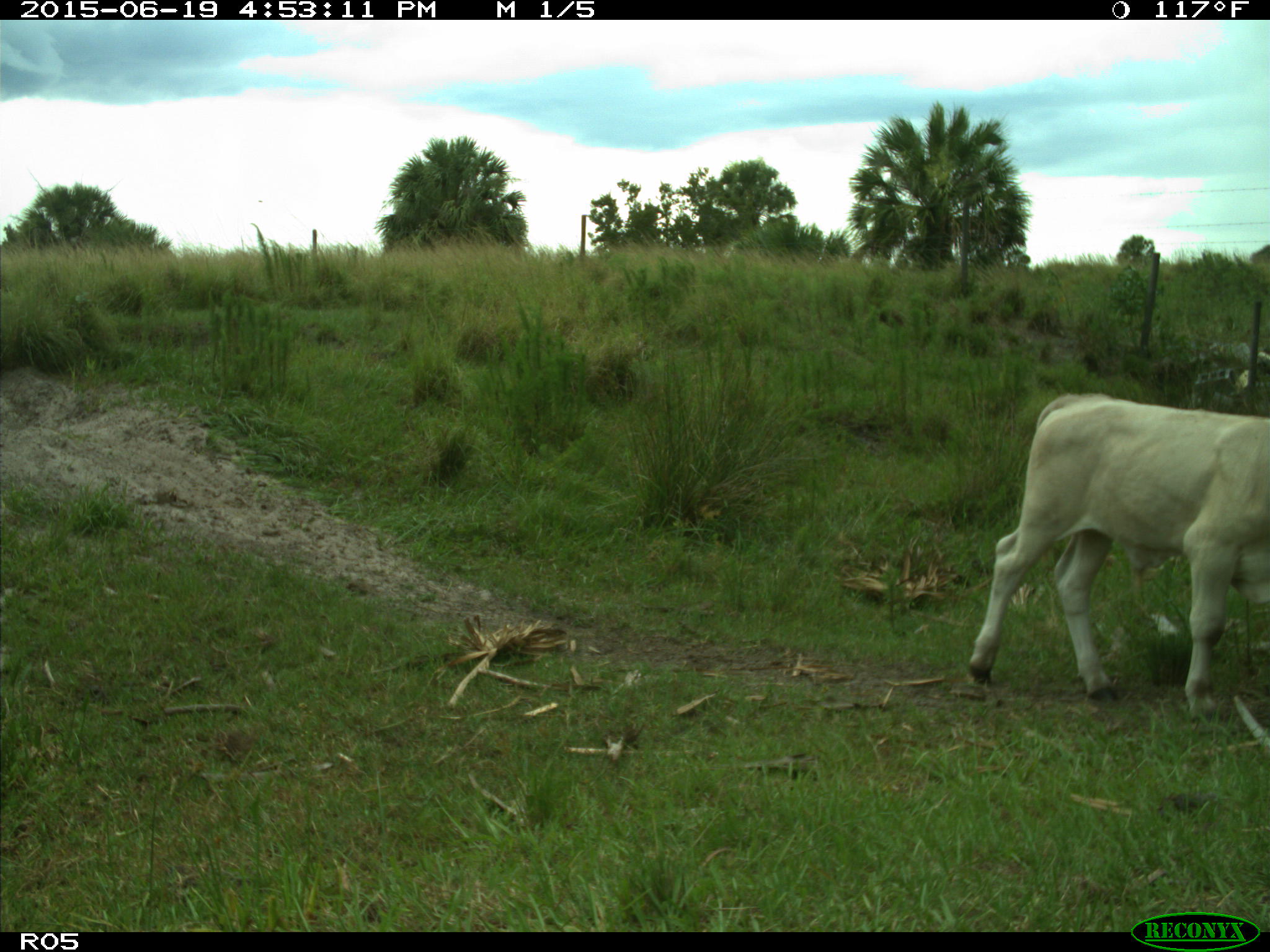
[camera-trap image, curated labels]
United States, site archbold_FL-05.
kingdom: Animalia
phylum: Chordata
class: Mammalia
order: Artiodactyla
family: Bovidae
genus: Bos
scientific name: Bos taurus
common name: domestic cow